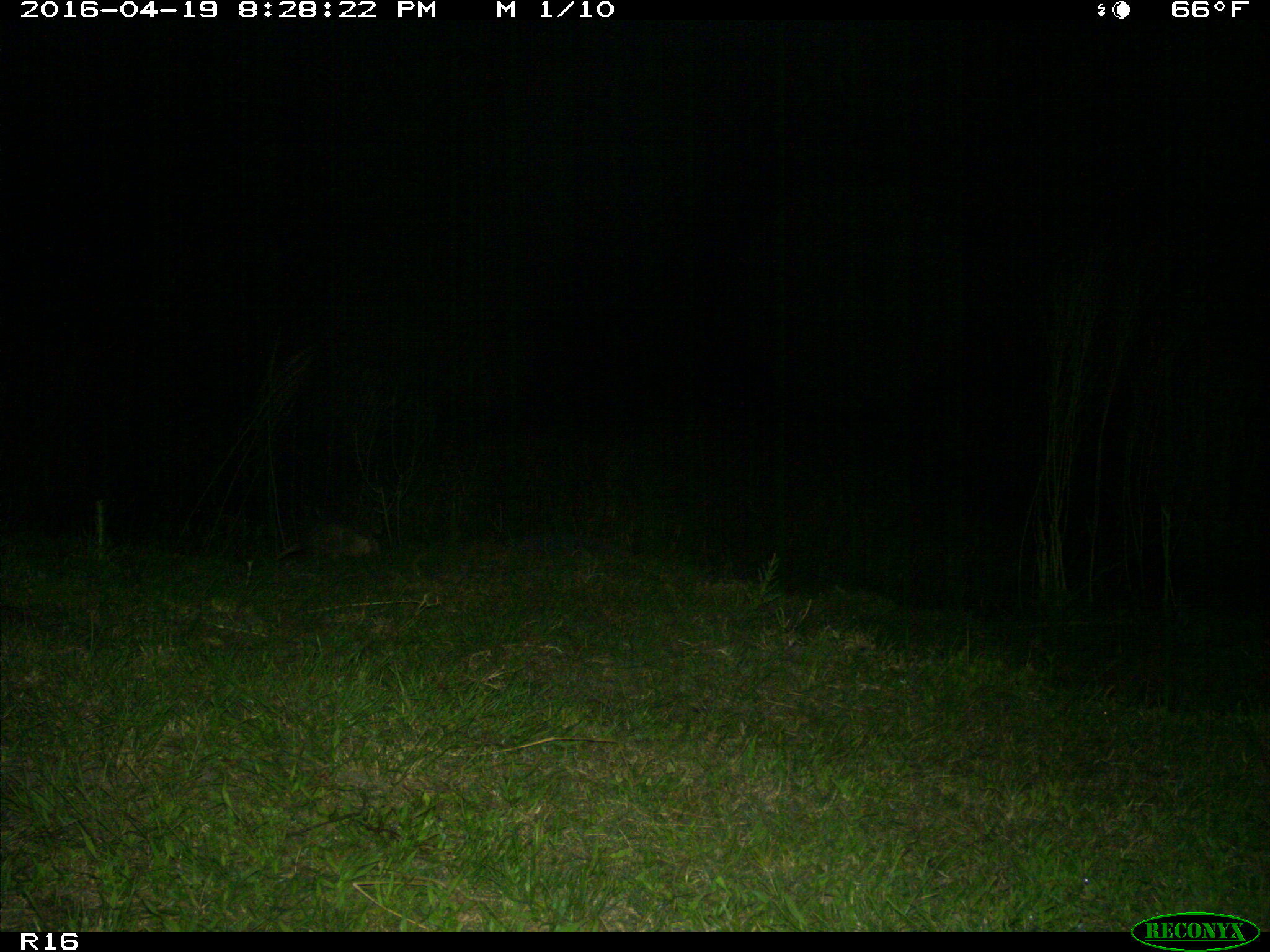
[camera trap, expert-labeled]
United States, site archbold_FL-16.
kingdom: Animalia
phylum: Chordata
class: Mammalia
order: Cingulata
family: Dasypodidae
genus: Dasypus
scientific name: Dasypus novemcinctus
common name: nine-banded armadillo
Dasypus novemcinctus (nine-banded armadillo).